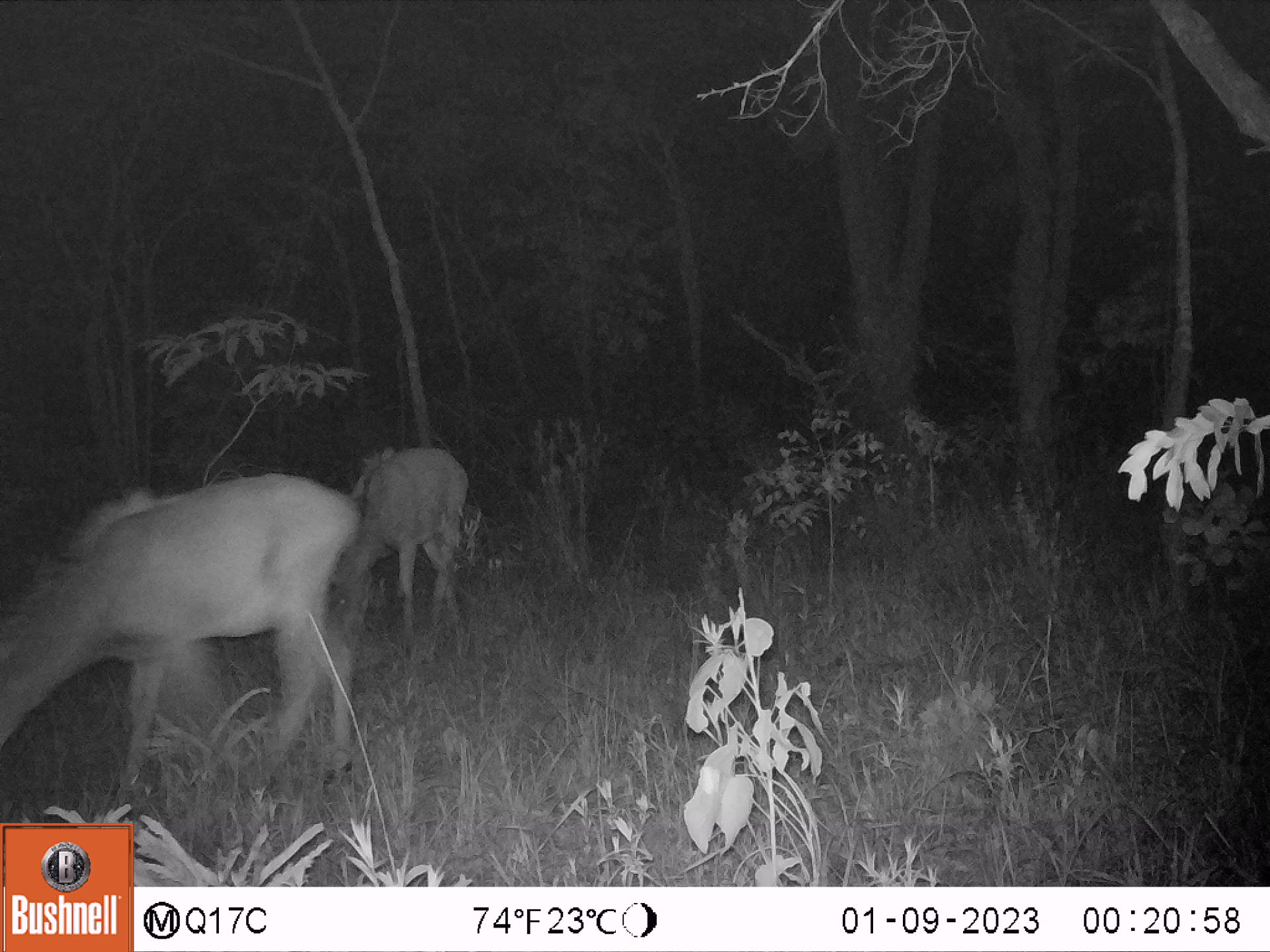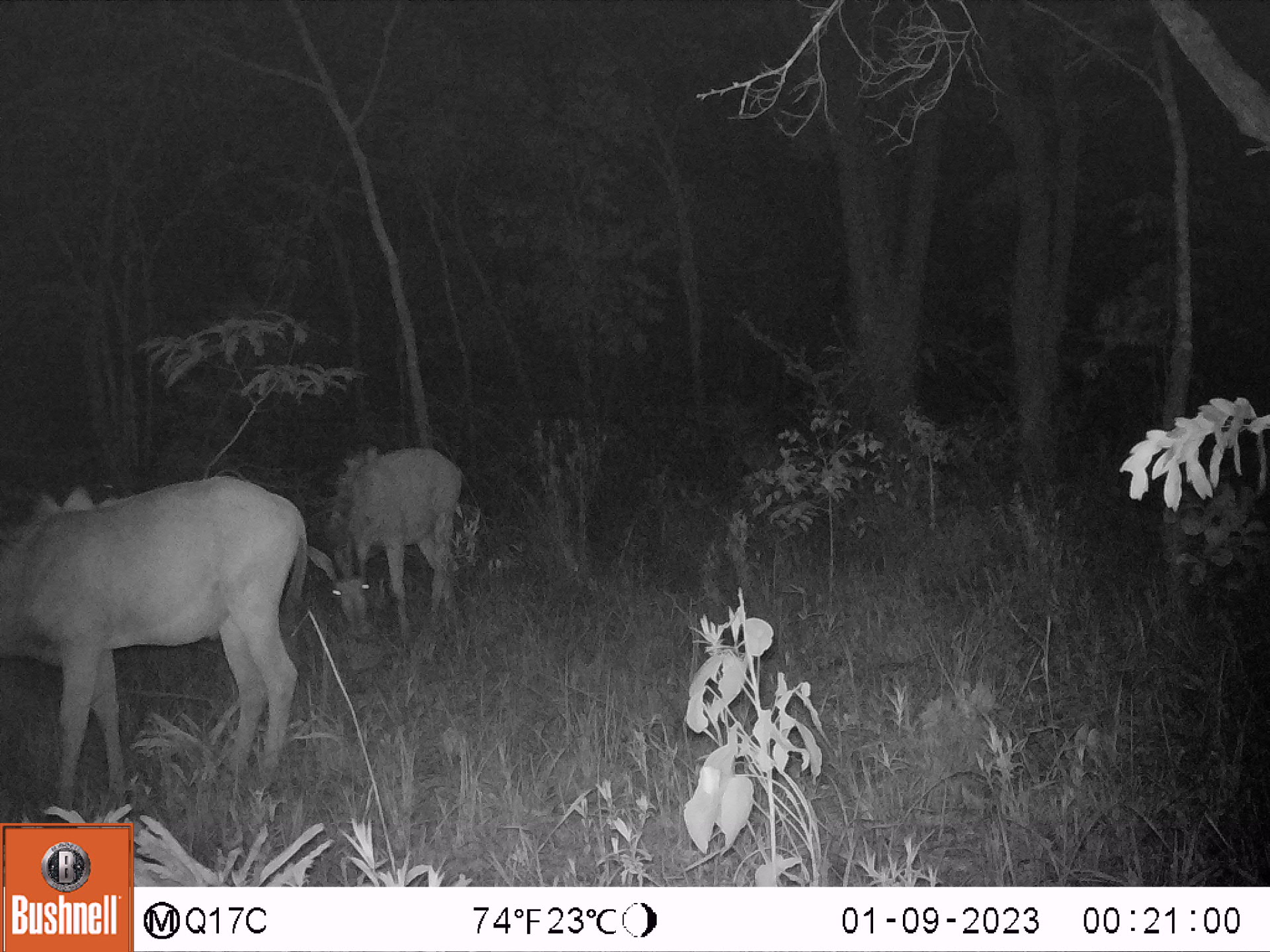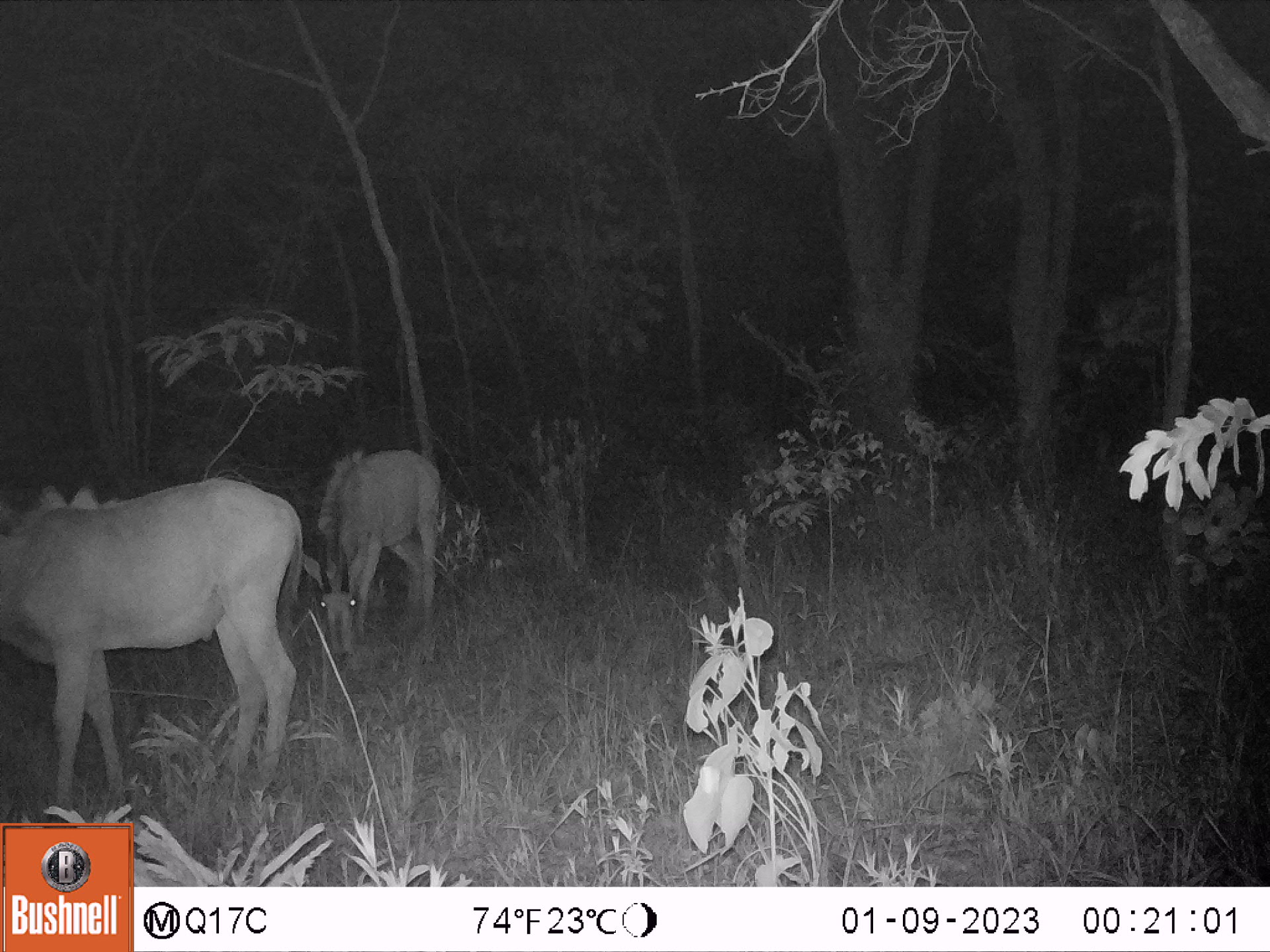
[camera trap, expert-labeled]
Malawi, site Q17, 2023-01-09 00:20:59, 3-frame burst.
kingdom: Animalia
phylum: Chordata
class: Mammalia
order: Artiodactyla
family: Bovidae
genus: Hippotragus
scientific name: Hippotragus niger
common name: sable antelope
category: sable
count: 2